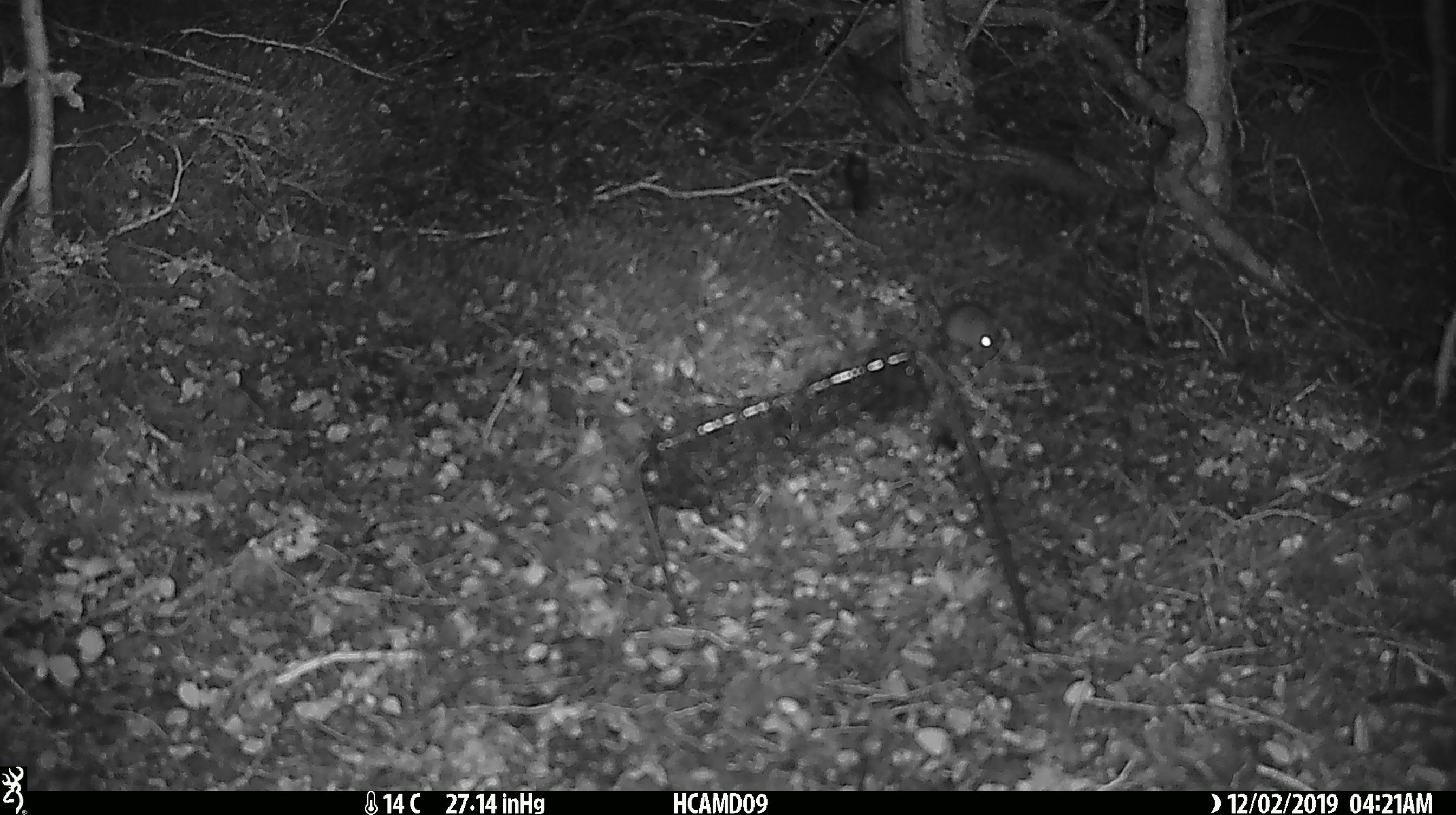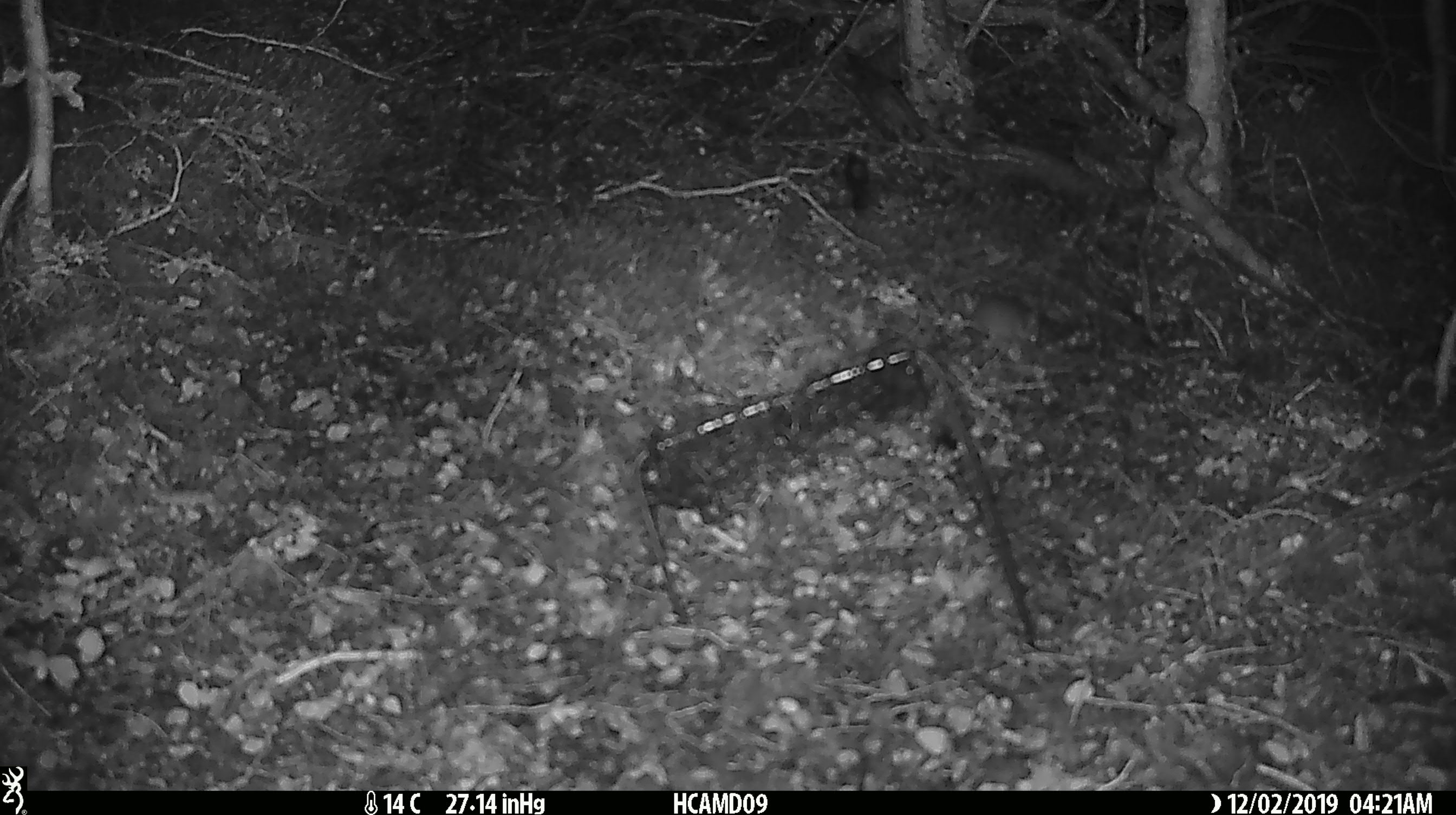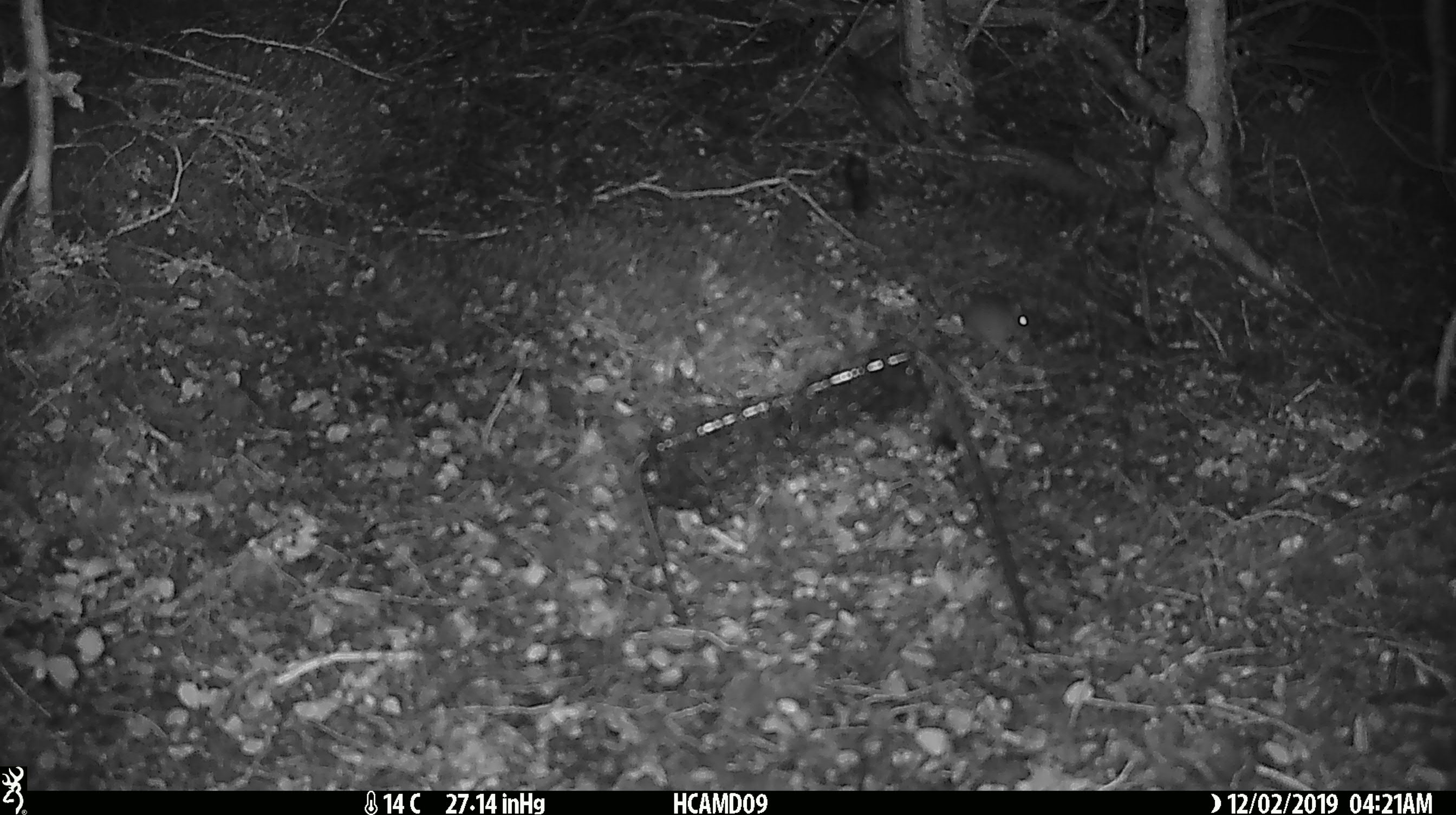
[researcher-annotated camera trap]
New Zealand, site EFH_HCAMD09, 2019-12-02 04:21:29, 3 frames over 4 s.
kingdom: Animalia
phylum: Chordata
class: Mammalia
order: Rodentia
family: Muridae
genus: Mus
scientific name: Mus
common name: mouse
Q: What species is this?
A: Mouse (Mus).